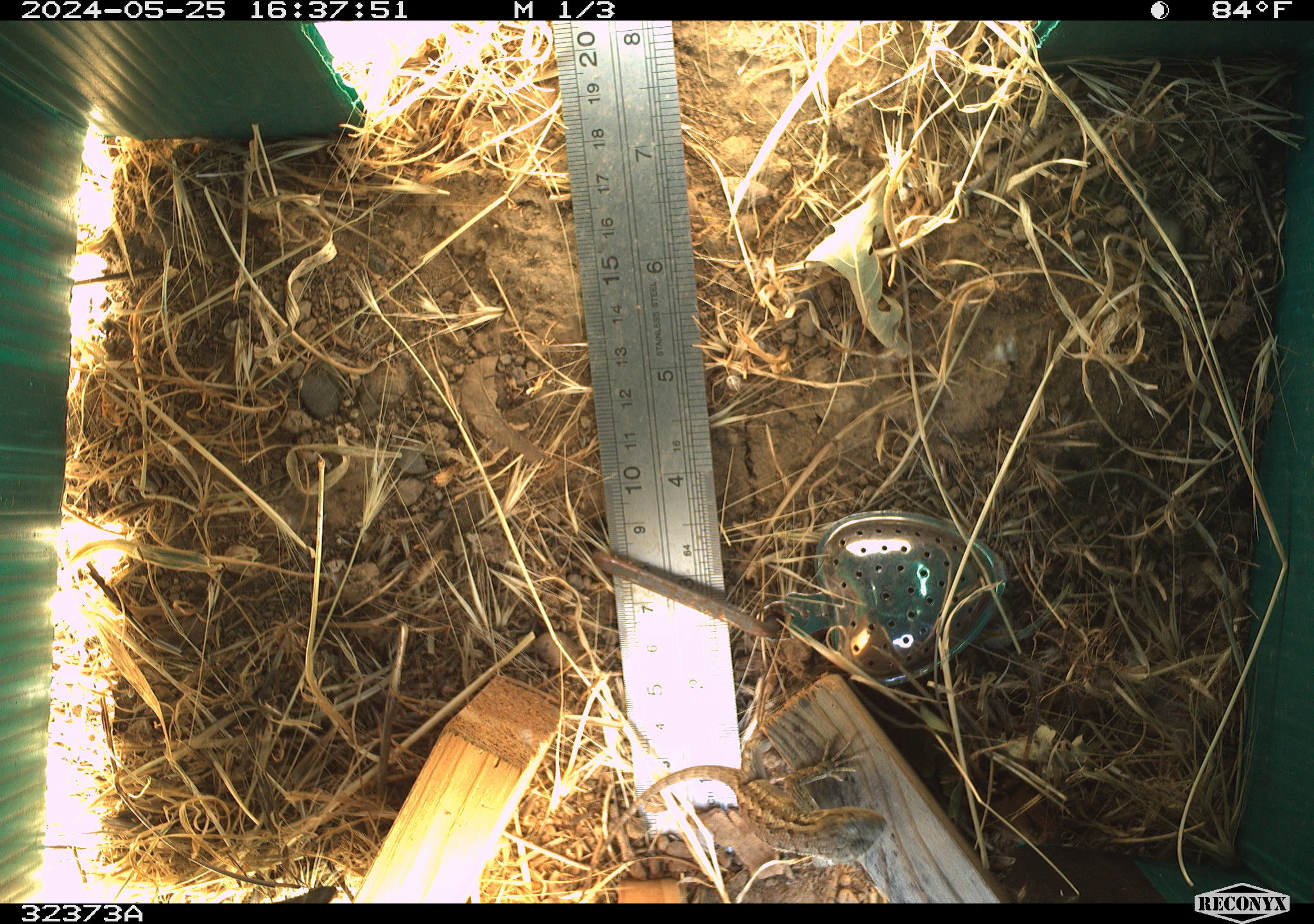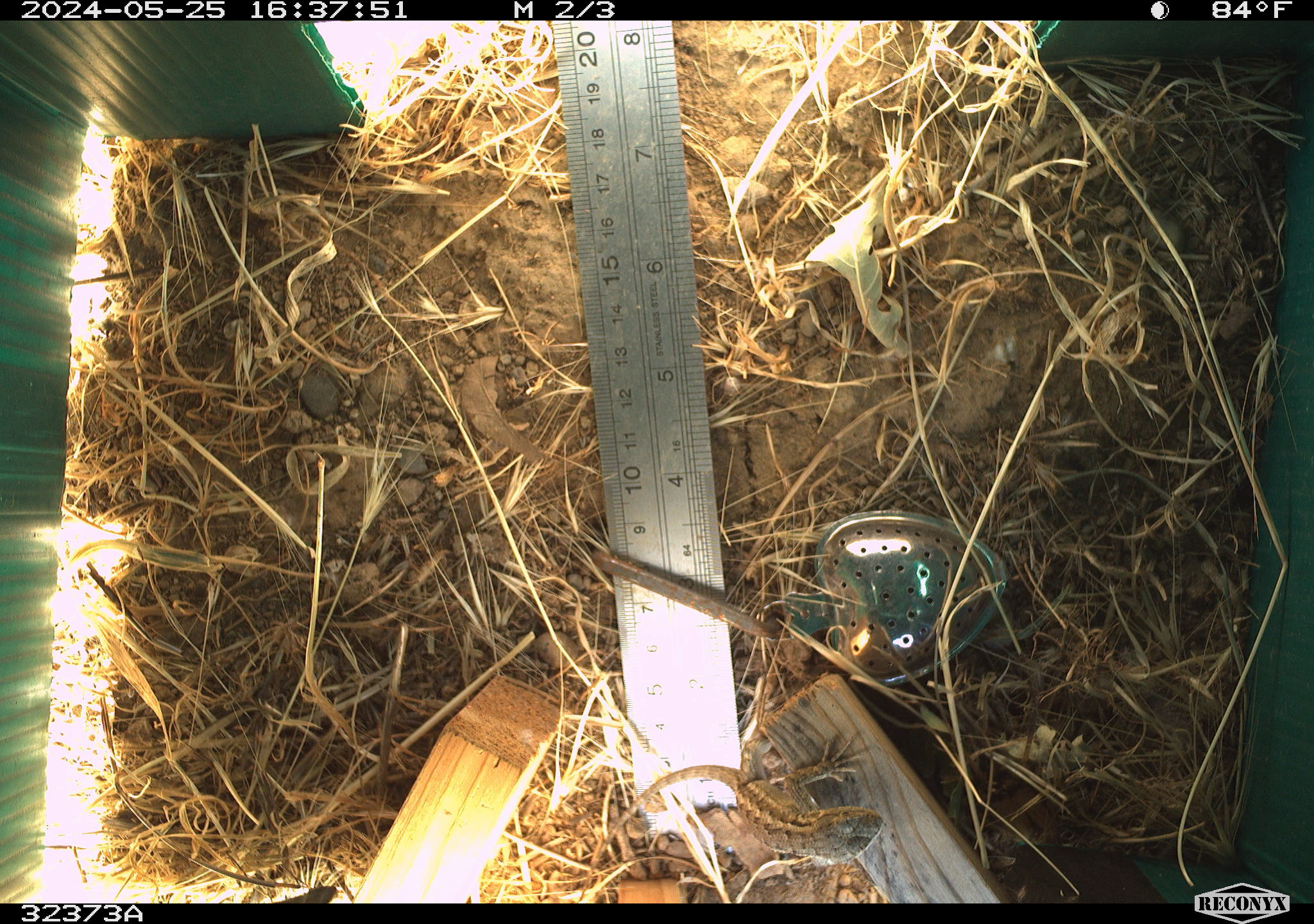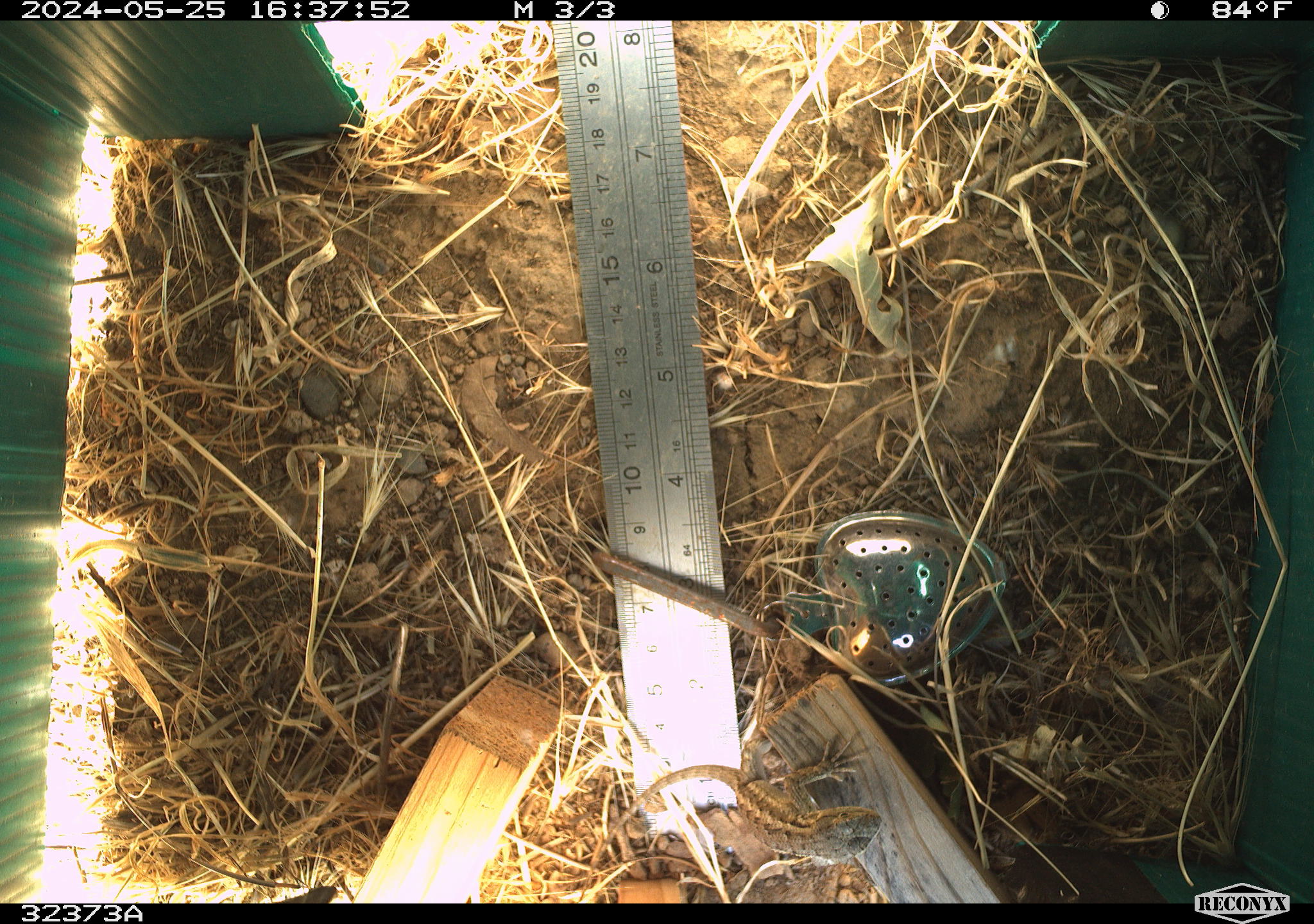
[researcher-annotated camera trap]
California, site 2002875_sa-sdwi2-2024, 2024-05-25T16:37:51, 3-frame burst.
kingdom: Animalia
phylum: Chordata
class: Reptilia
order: Squamata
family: Phrynosomatidae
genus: Sceloporus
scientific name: Sceloporus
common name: spiny lizards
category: sceloporus species